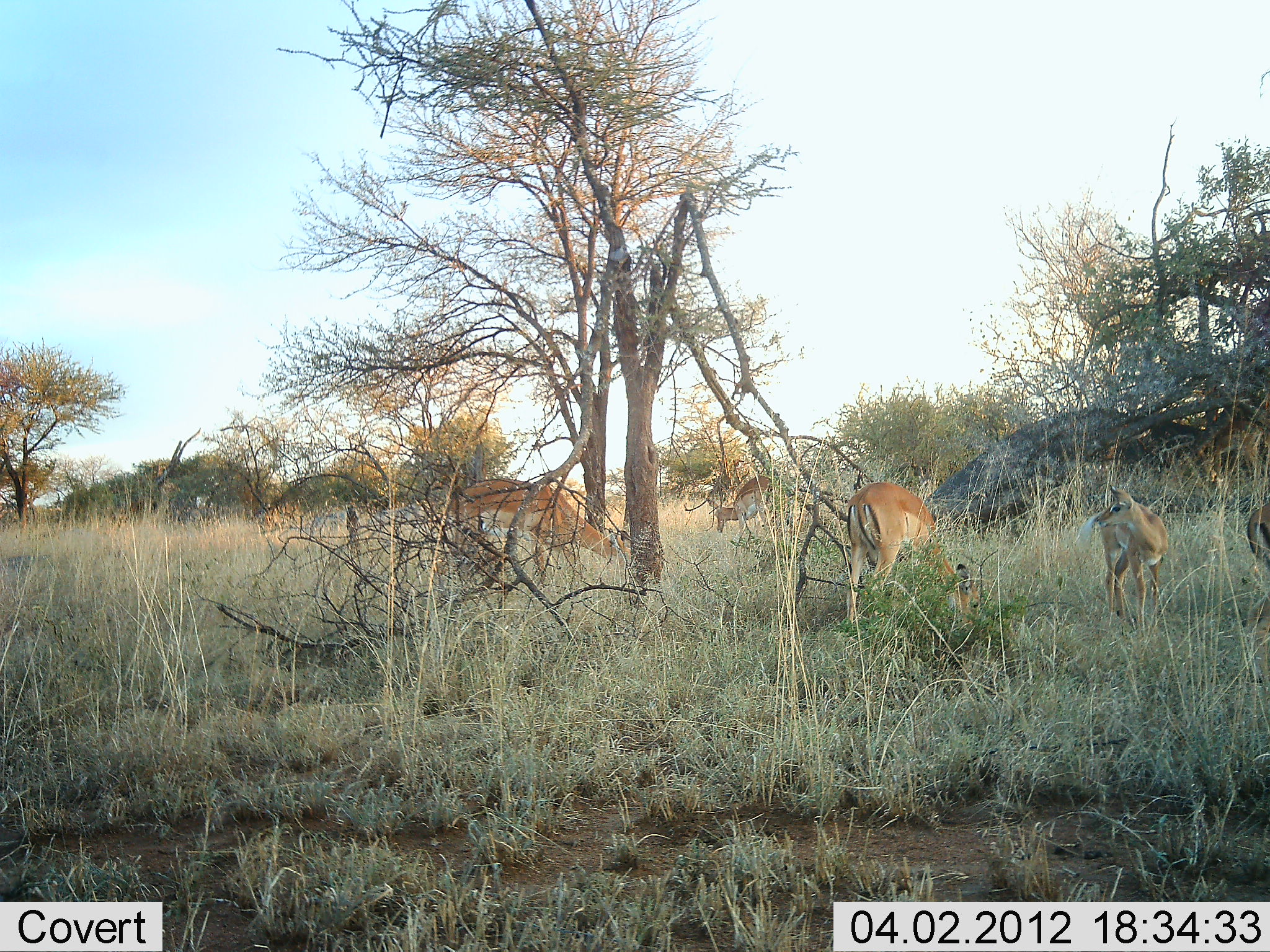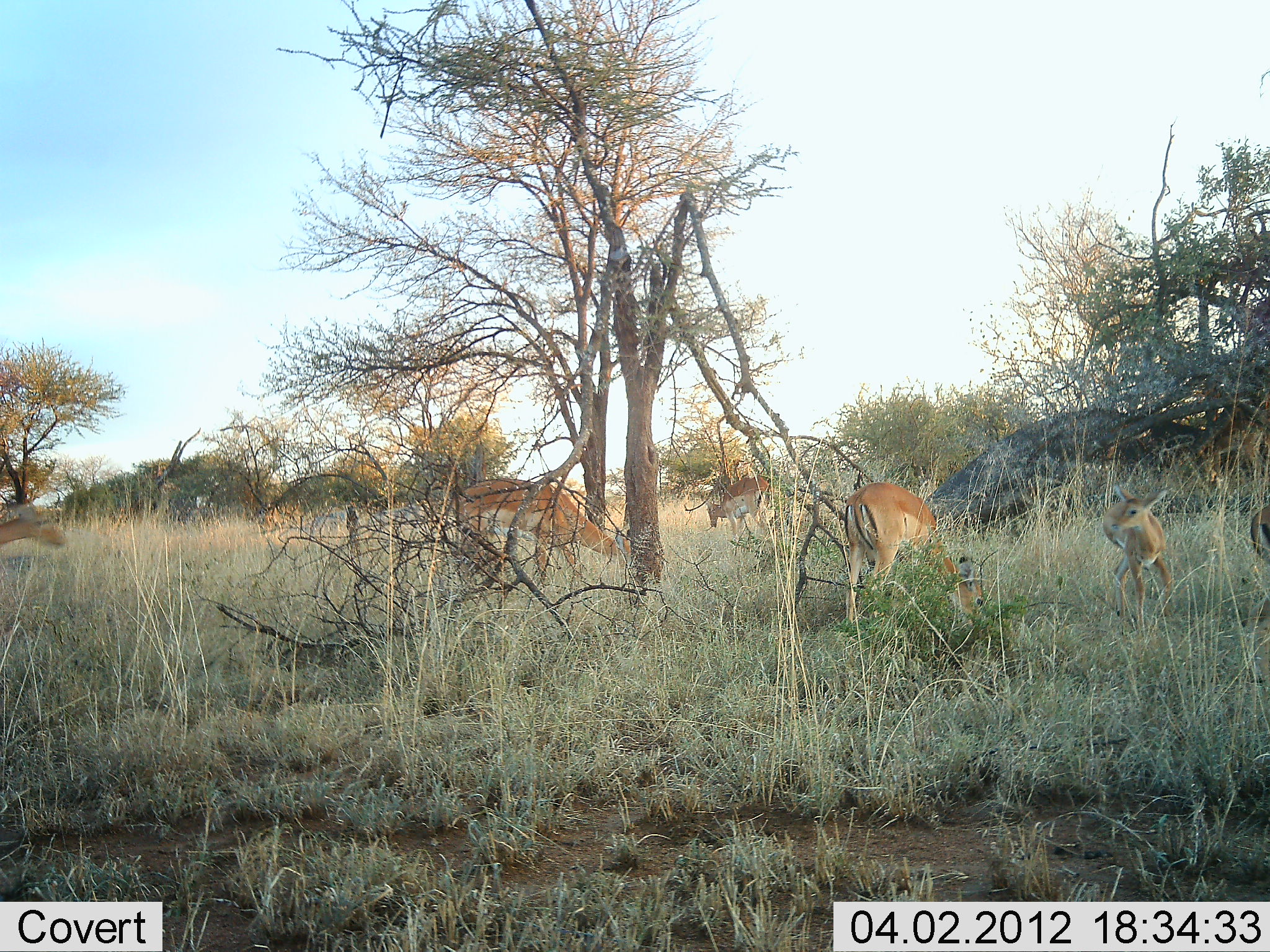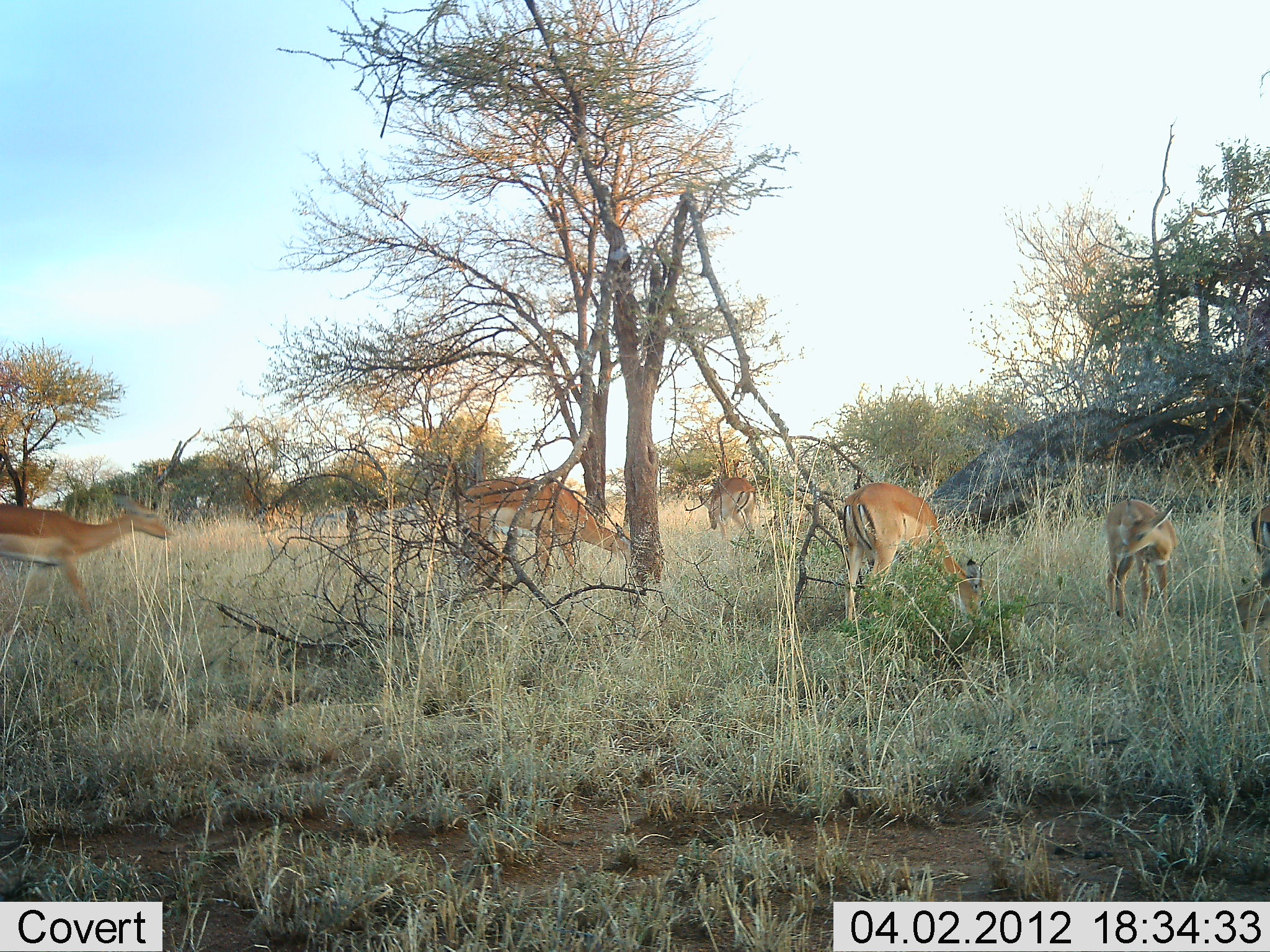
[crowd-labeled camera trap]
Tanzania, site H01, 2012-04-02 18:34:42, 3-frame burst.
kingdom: Animalia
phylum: Chordata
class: Mammalia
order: Artiodactyla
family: Bovidae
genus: Aepyceros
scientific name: Aepyceros melampus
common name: impala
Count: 6.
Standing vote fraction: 60%.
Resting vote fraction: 0%.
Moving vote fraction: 47%.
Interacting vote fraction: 0%.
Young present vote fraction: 27%.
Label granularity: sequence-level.